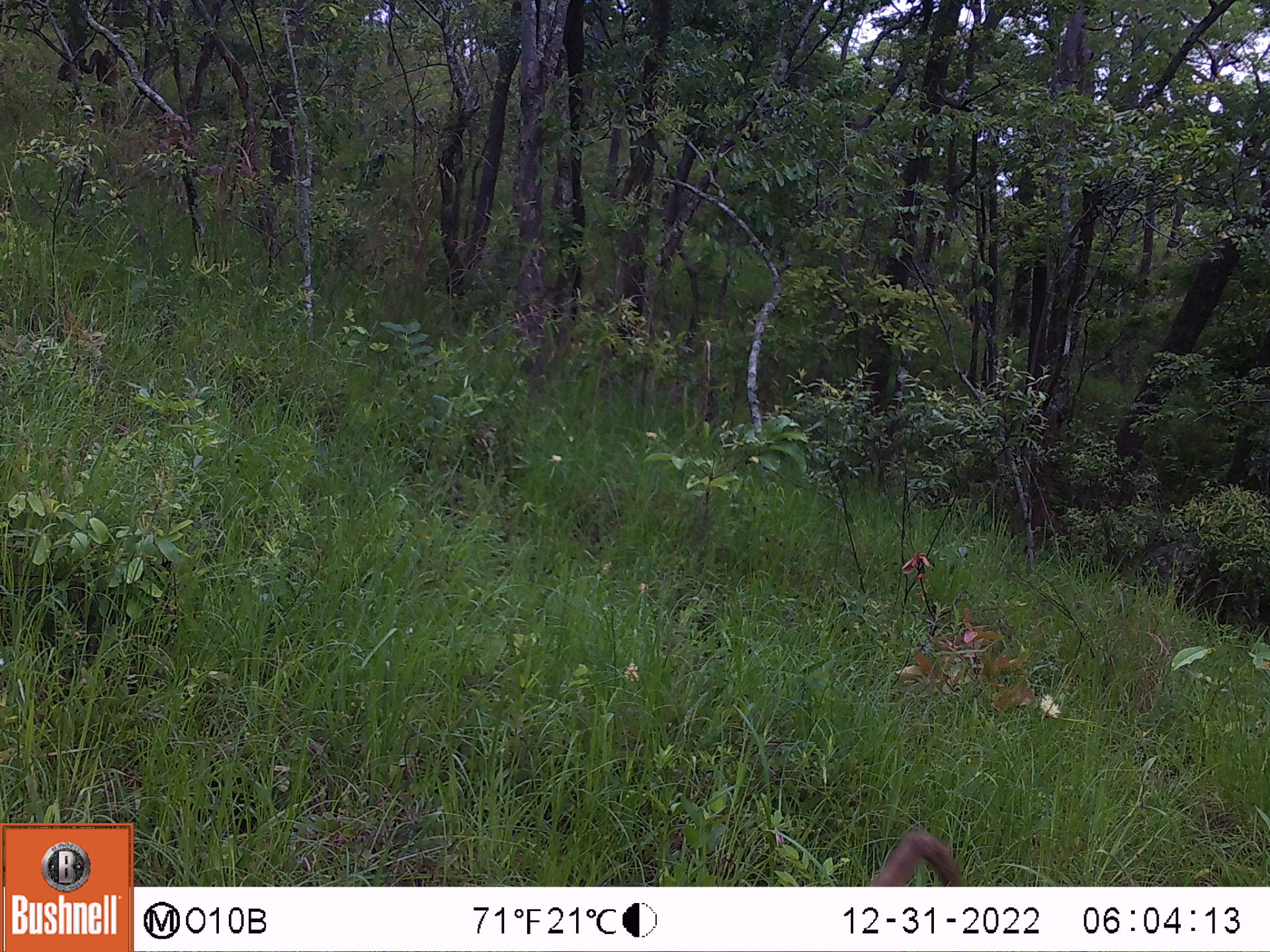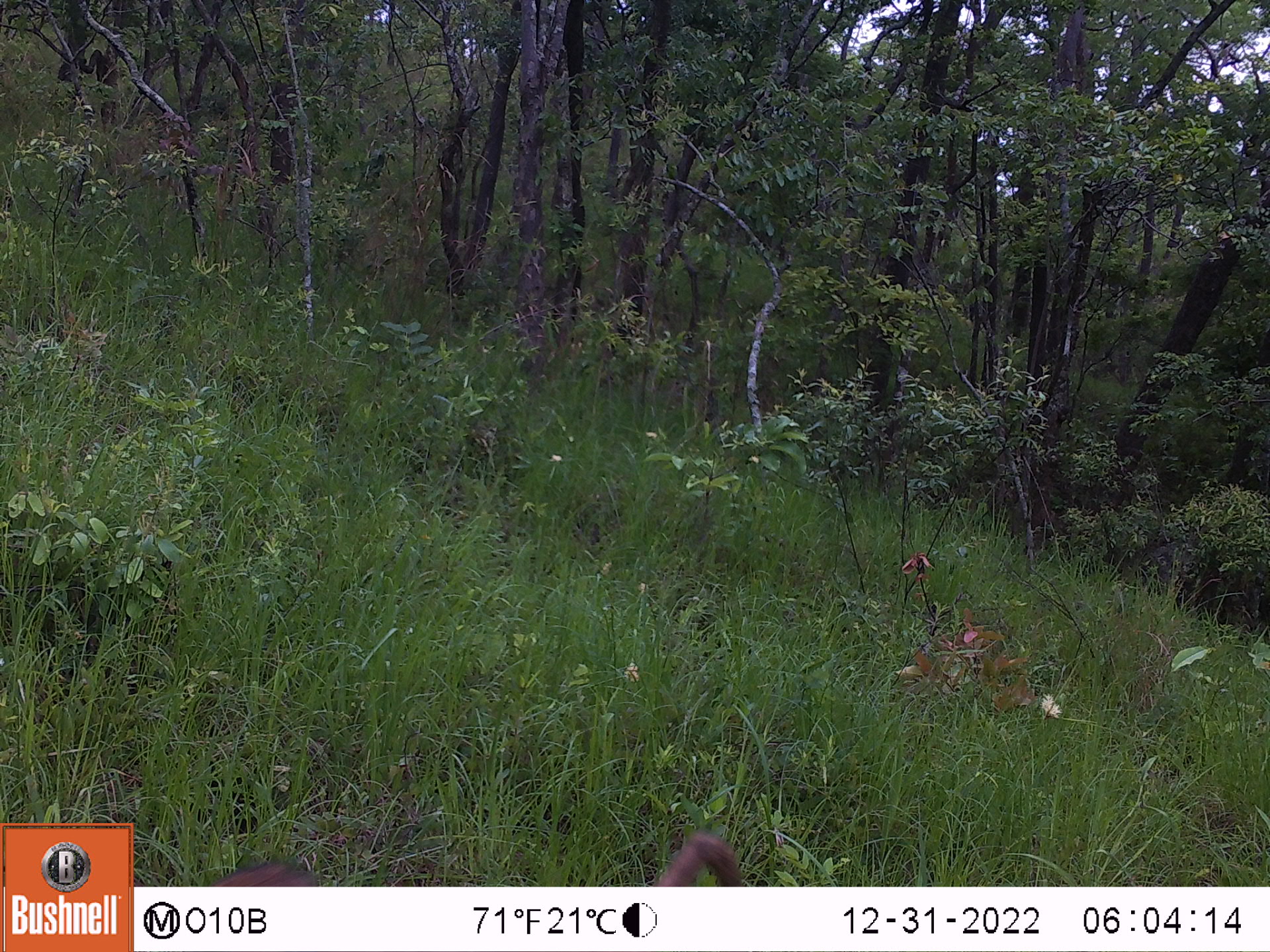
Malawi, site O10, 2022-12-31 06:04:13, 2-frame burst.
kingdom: Animalia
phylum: Chordata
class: Mammalia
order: Primates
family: Cercopithecidae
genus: Papio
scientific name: Papio cynocephalus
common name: yellow baboon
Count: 1.